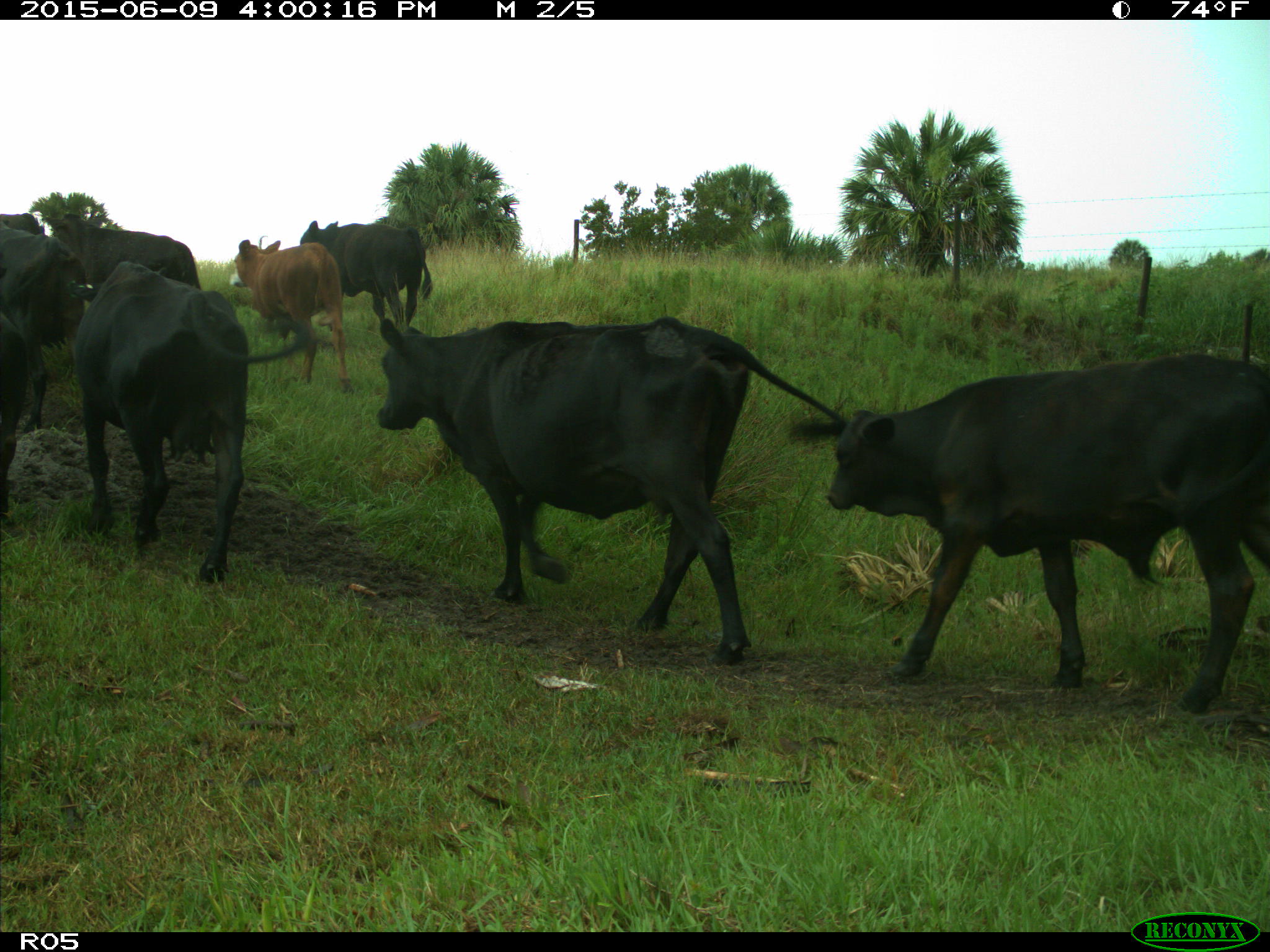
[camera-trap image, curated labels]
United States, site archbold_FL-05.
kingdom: Animalia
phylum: Chordata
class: Mammalia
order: Artiodactyla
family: Bovidae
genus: Bos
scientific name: Bos taurus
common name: domestic cow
Bos taurus (domestic cow).